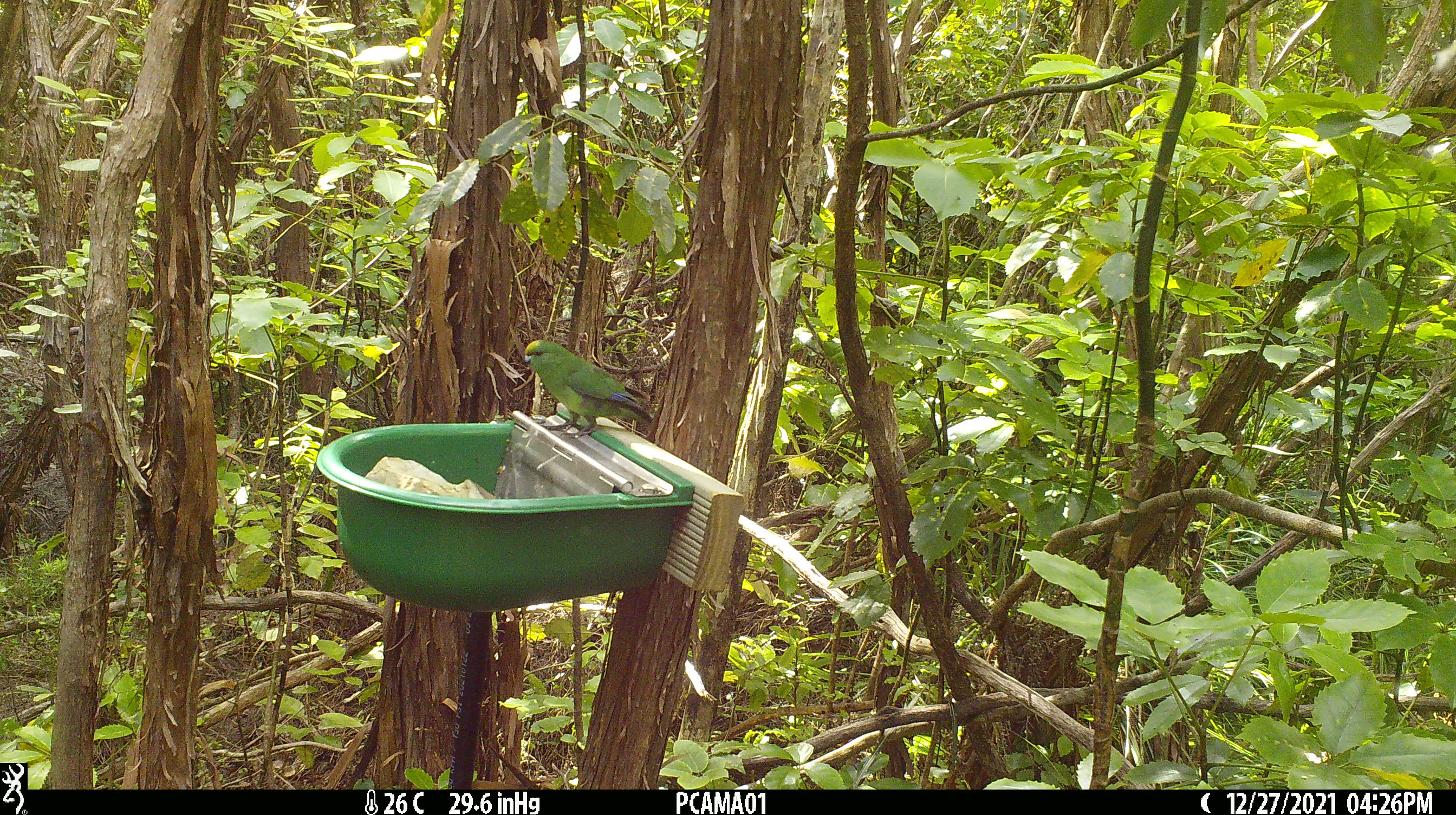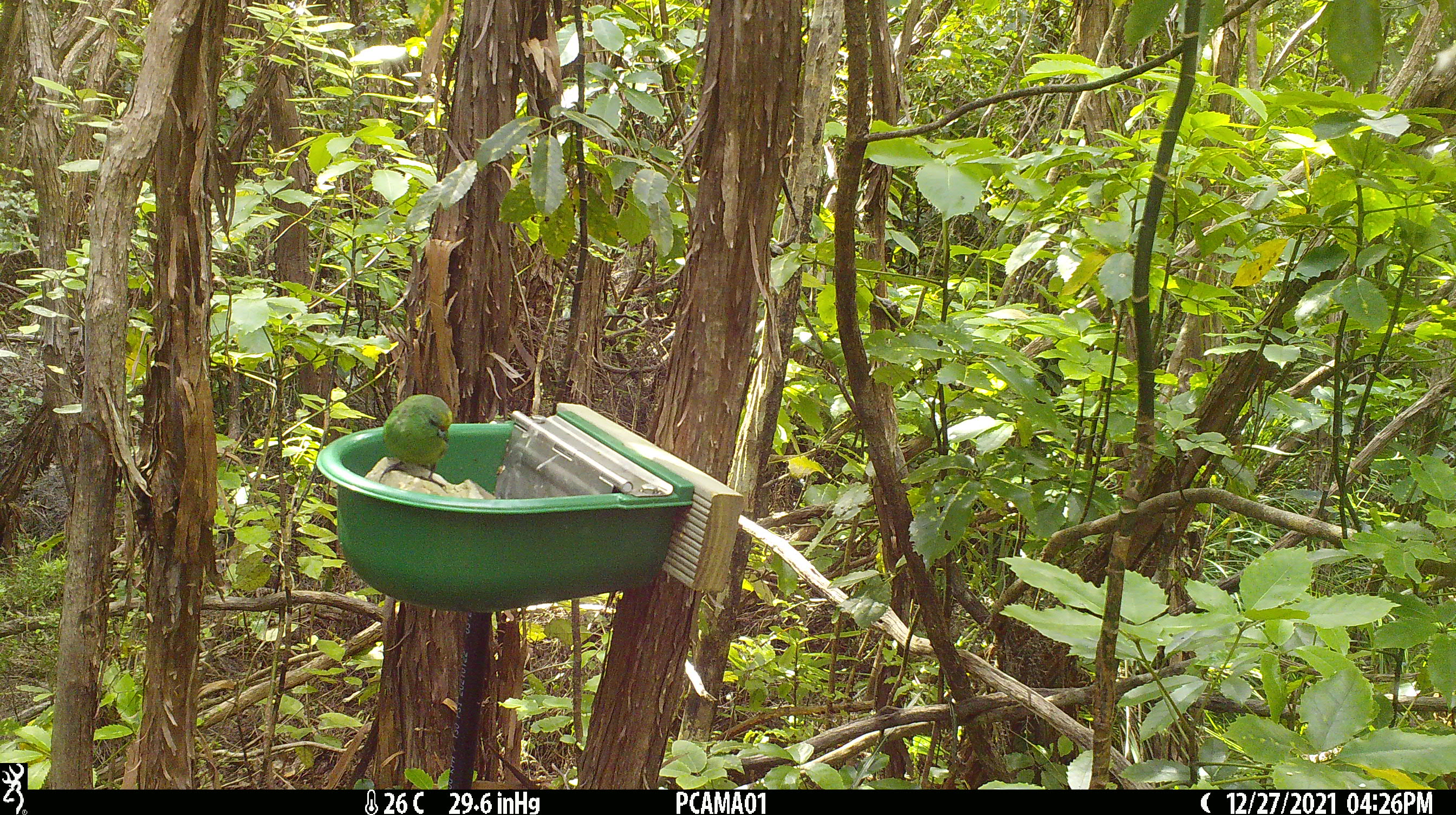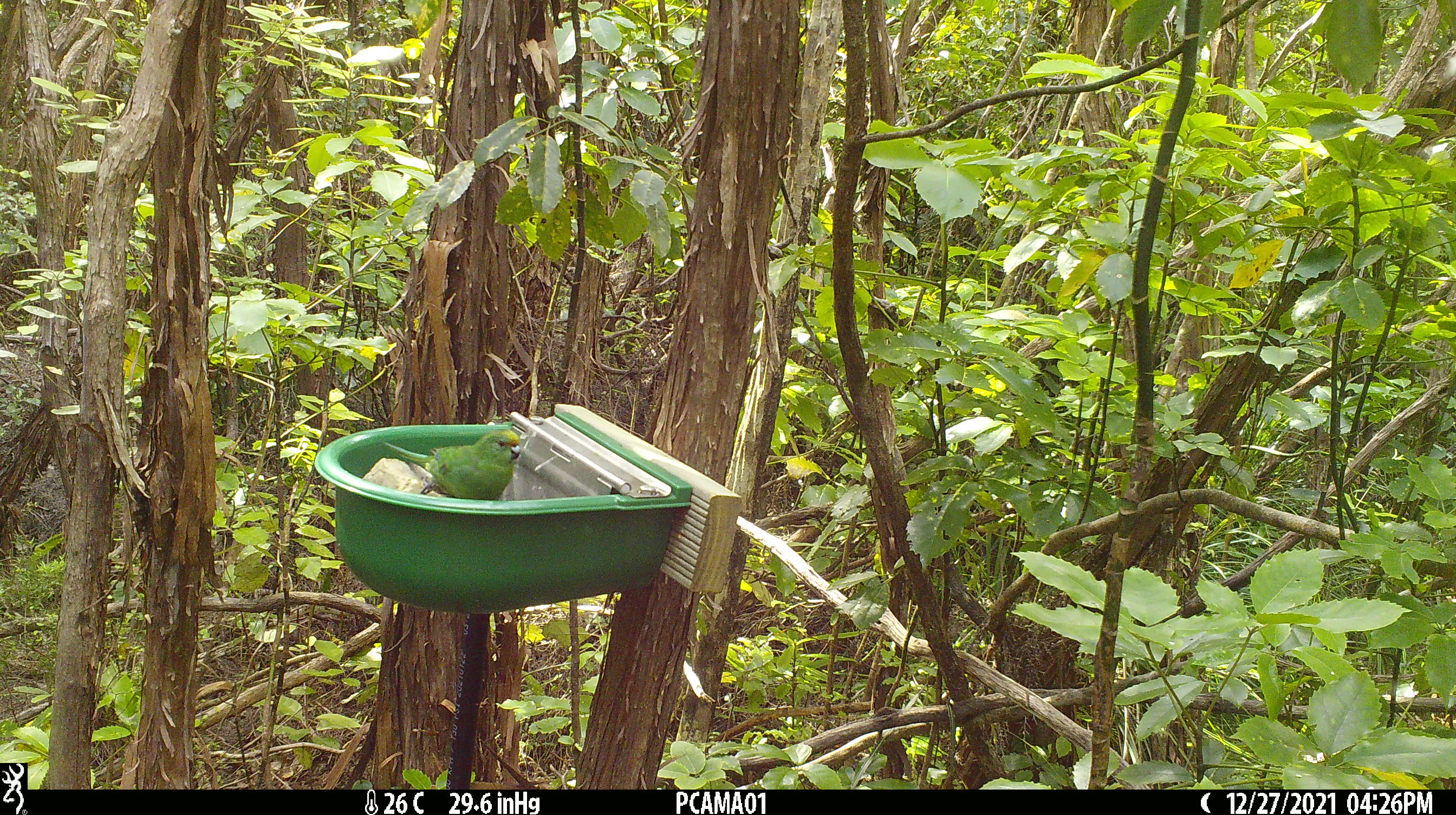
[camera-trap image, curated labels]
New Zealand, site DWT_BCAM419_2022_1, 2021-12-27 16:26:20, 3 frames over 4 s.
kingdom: Animalia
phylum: Chordata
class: Aves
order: Psittaciformes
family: Psittaculidae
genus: Cyanoramphus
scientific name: Cyanoramphus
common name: parakeet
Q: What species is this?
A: Parakeet (Cyanoramphus).